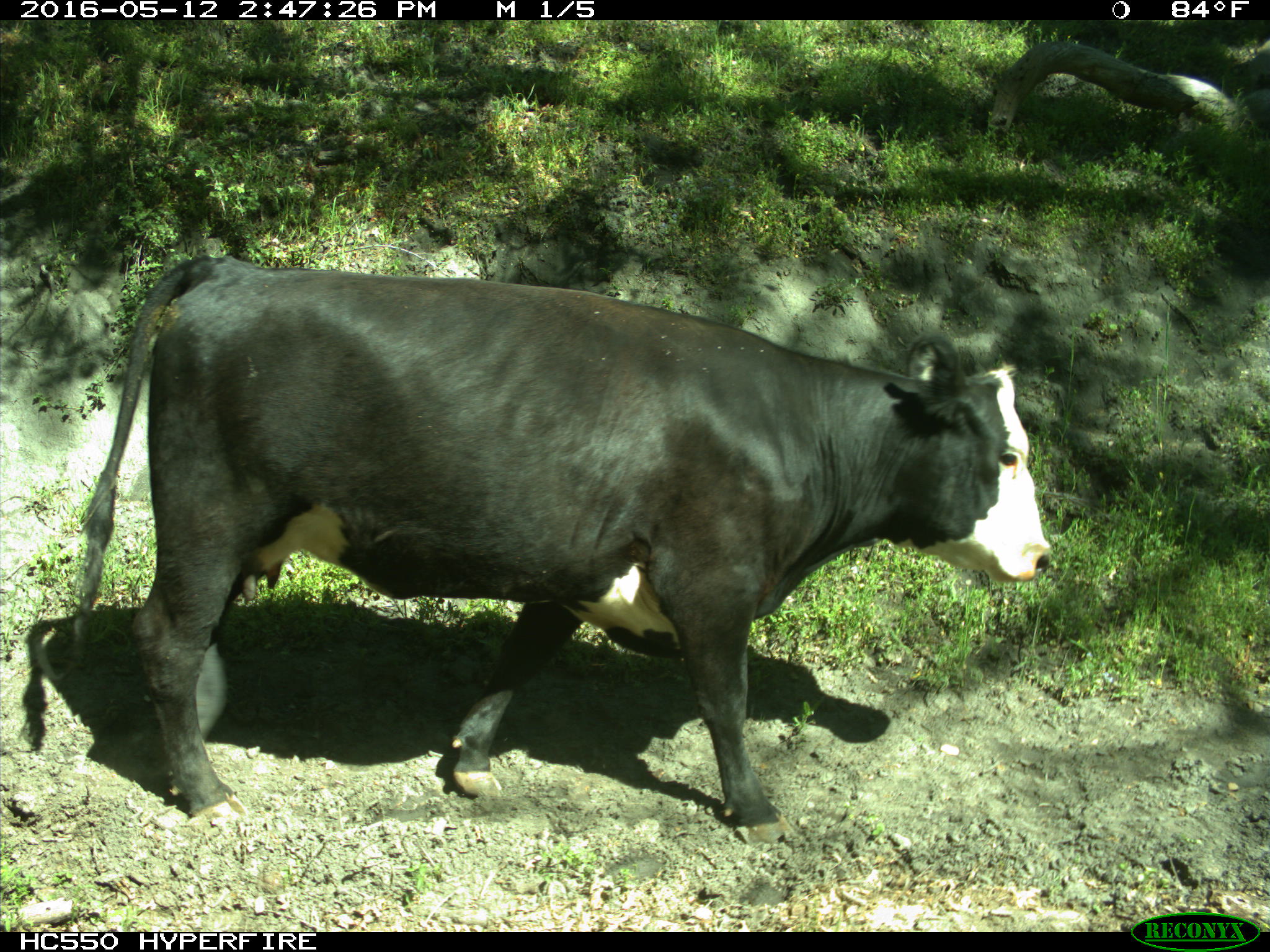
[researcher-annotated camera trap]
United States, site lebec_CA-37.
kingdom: Animalia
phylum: Chordata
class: Mammalia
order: Artiodactyla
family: Bovidae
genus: Bos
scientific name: Bos taurus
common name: domestic cow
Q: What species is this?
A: Bos taurus (domestic cow).